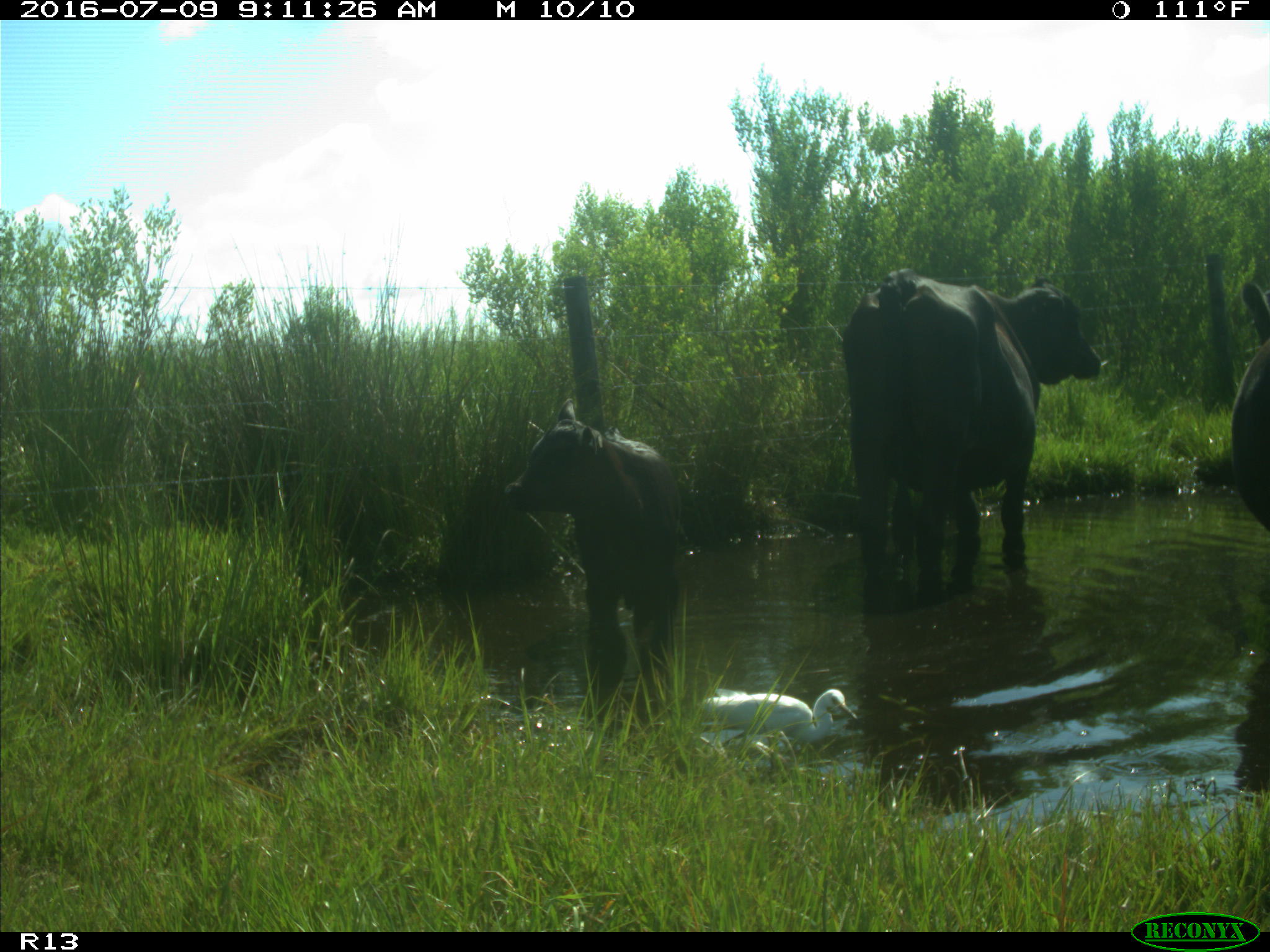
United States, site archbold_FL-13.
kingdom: Animalia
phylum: Chordata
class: Mammalia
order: Artiodactyla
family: Bovidae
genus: Bos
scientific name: Bos taurus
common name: domestic cow